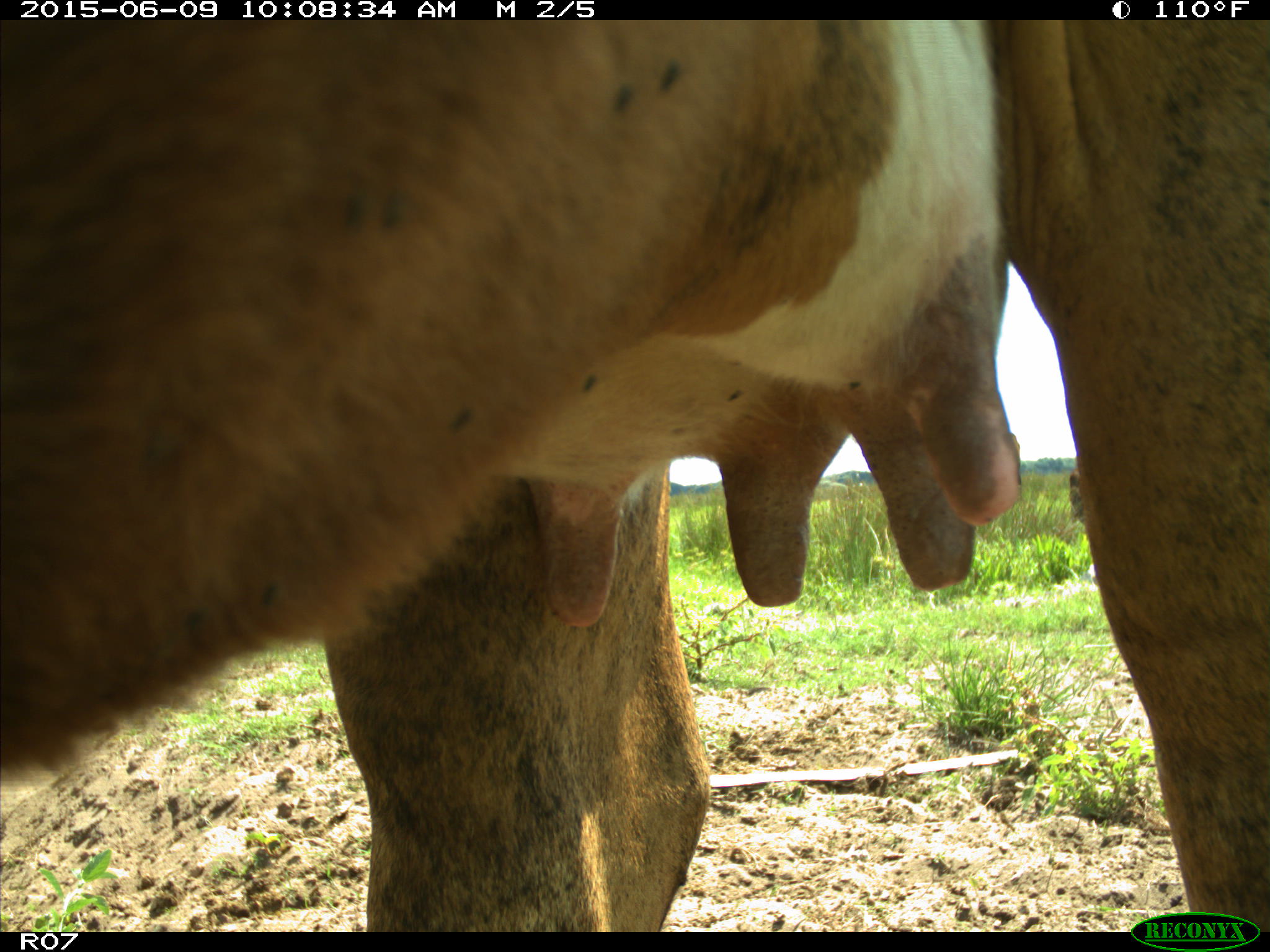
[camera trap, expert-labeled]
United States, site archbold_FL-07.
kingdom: Animalia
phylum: Chordata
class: Mammalia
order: Artiodactyla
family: Bovidae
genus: Bos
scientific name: Bos taurus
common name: domestic cow